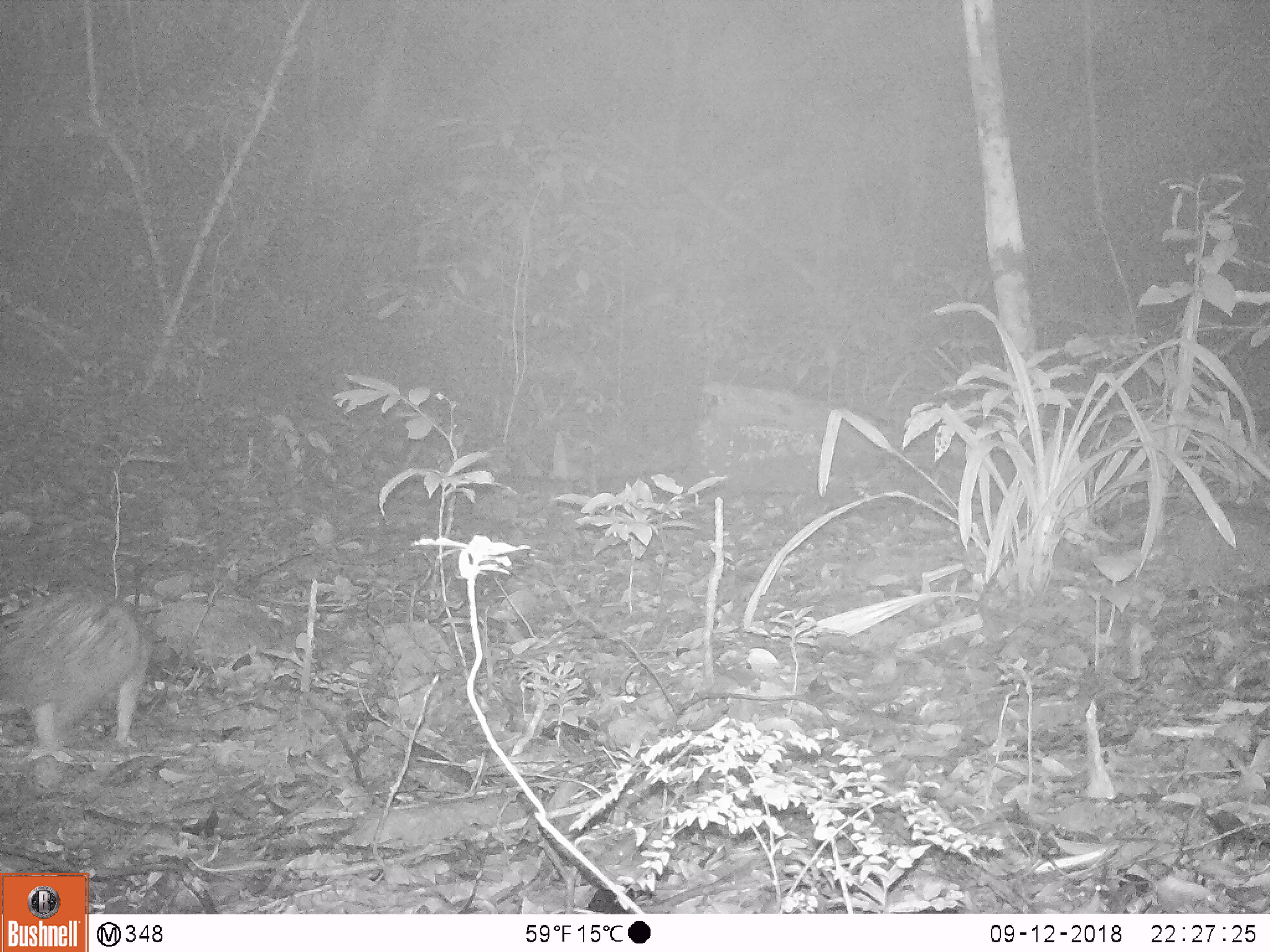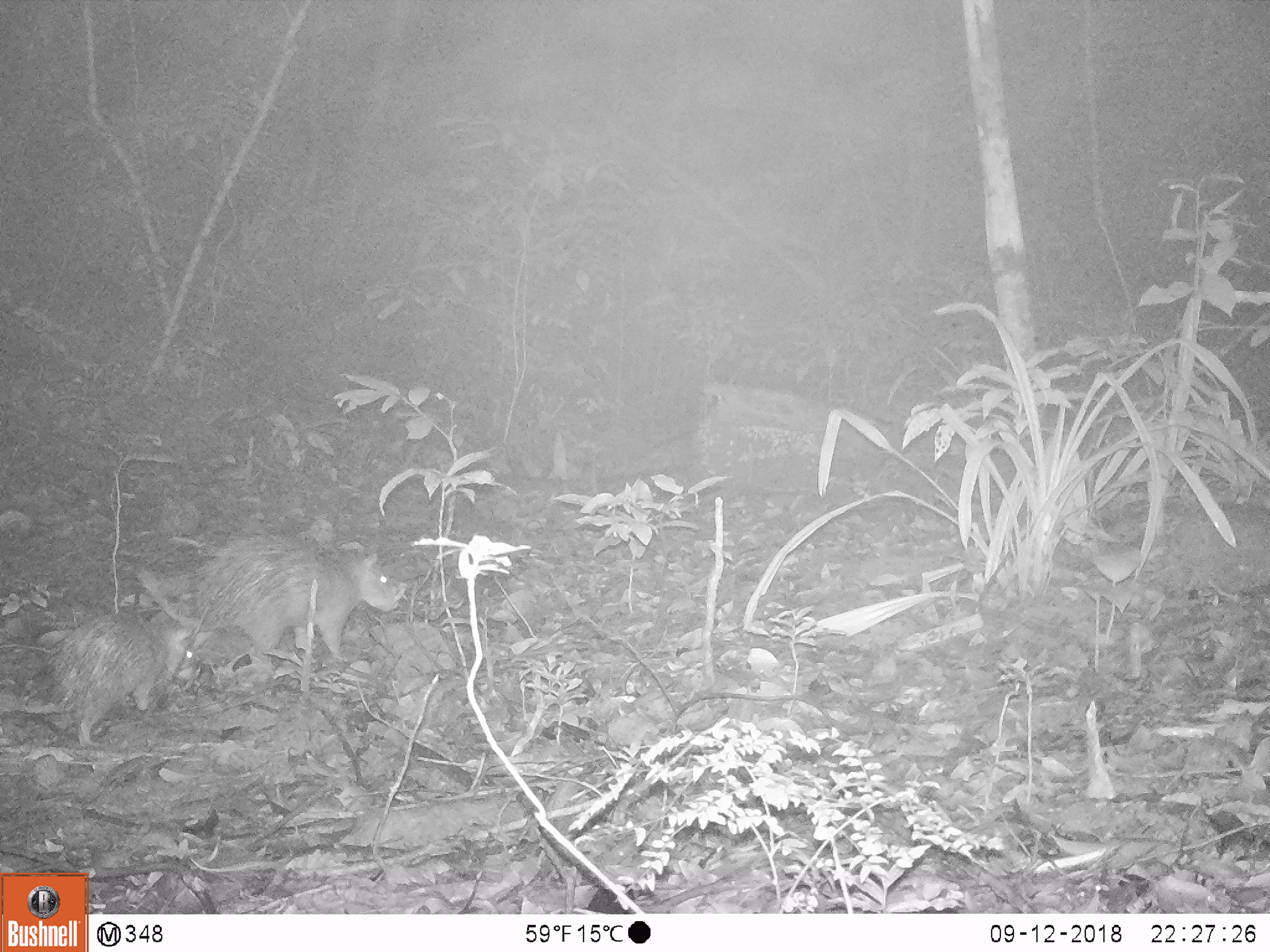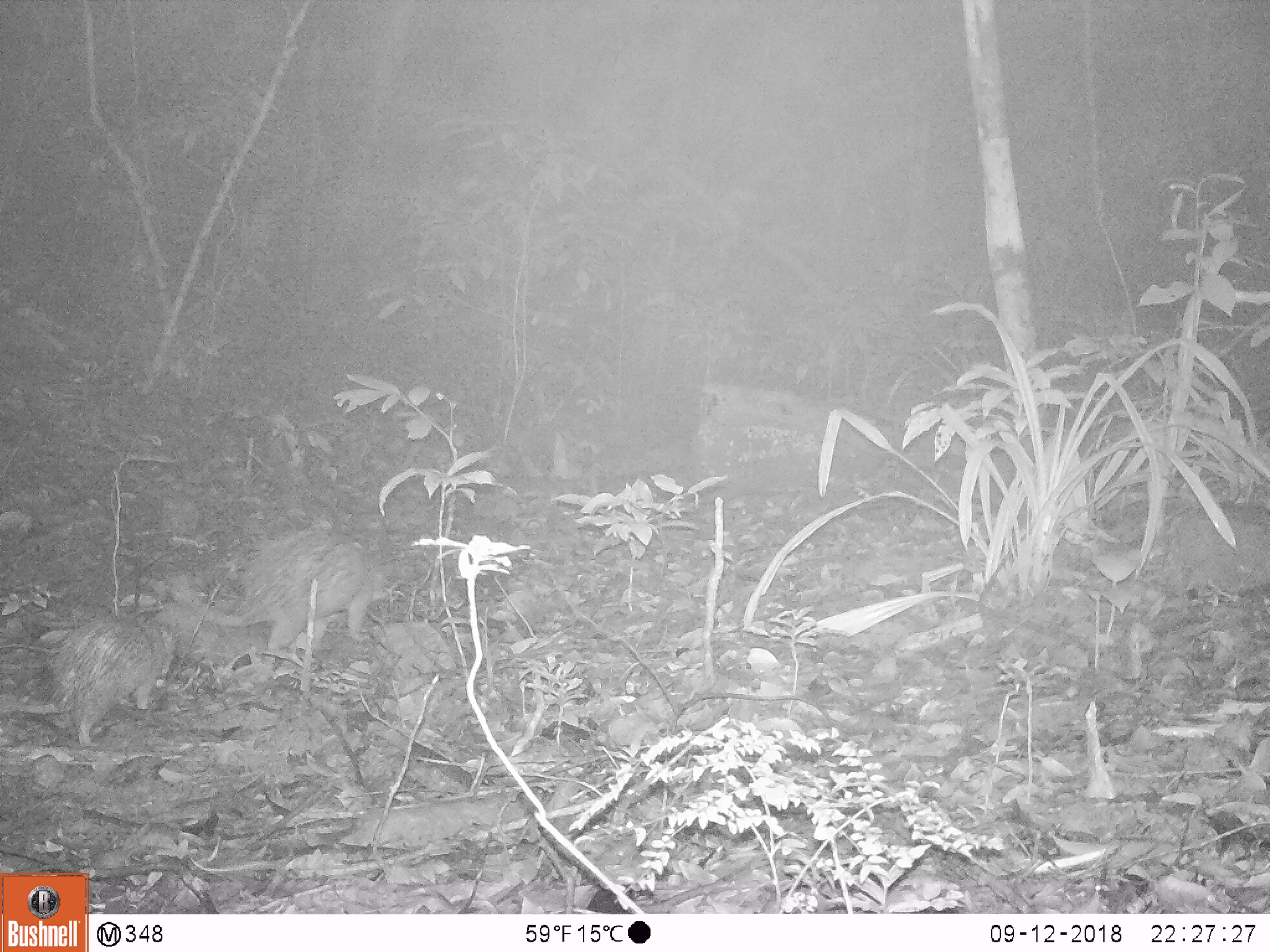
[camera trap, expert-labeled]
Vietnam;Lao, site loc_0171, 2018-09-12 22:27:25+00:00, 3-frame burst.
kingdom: Animalia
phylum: Chordata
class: Mammalia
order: Rodentia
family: Hystricidae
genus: Atherurus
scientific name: Atherurus macrourus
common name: asiatic brush-tailed porcupine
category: asiatic brush tailed porcupine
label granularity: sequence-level